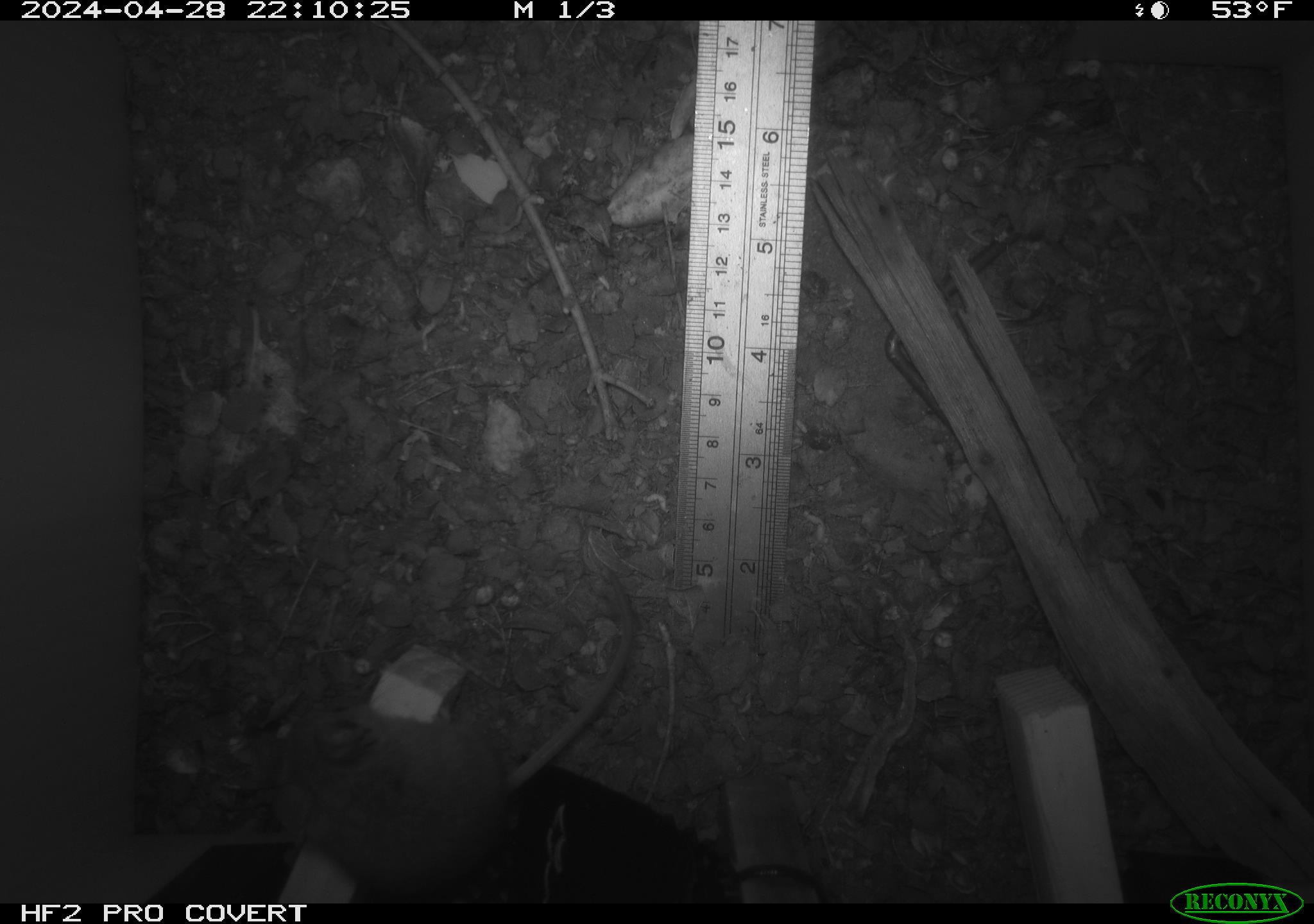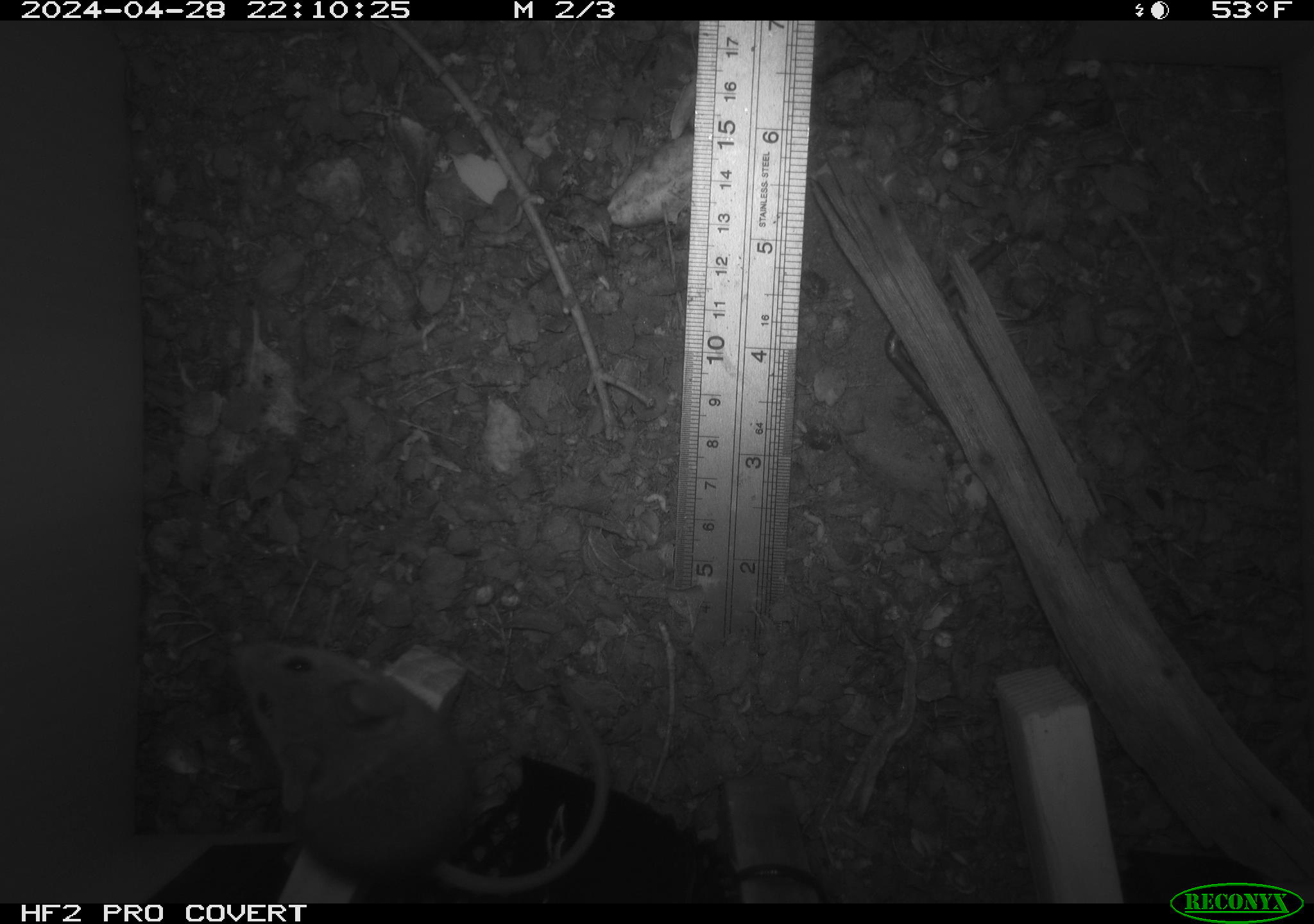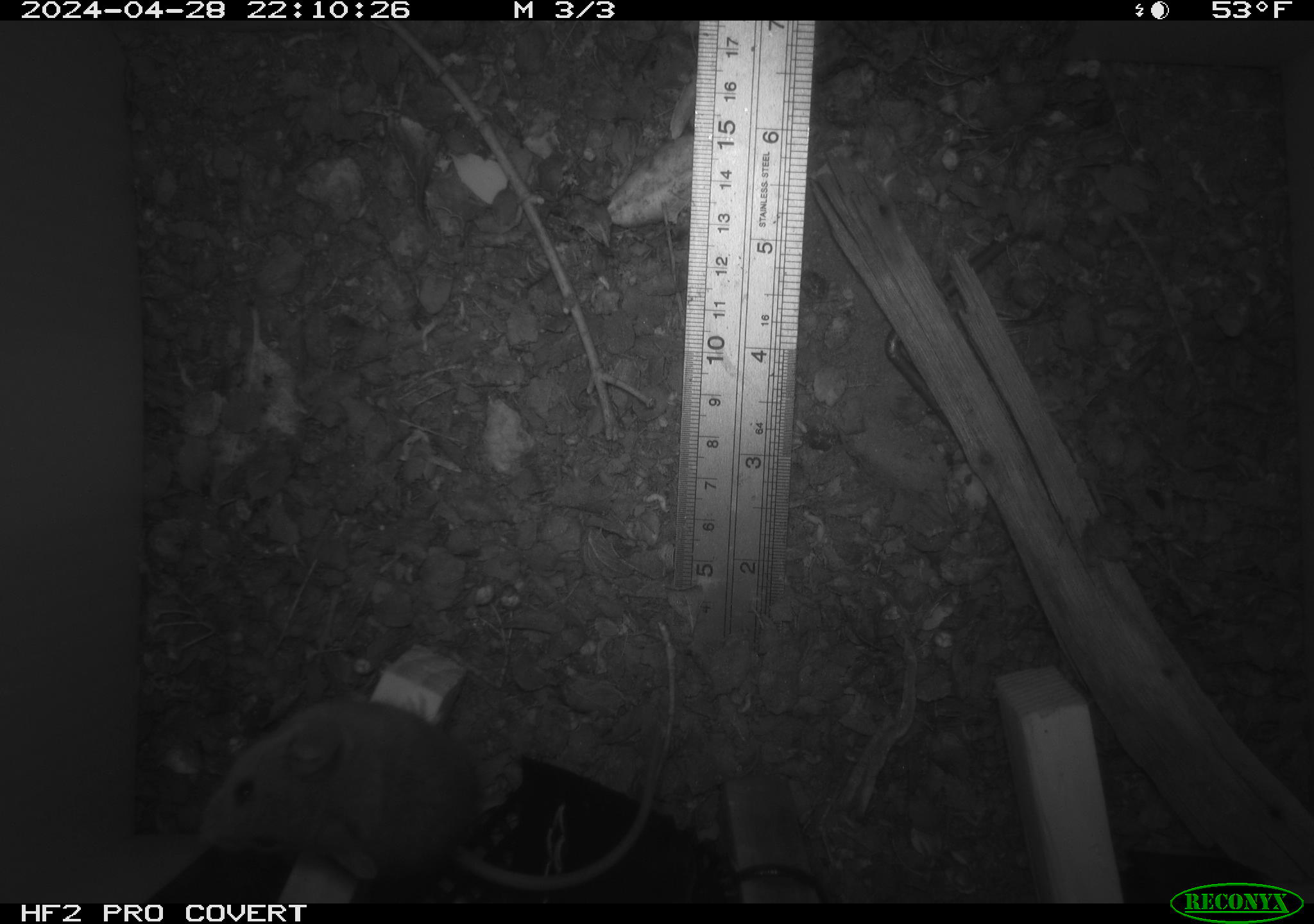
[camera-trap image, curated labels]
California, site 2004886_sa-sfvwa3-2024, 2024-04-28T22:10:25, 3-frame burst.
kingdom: Animalia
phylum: Chordata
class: Mammalia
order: Rodentia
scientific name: Rodentia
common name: mouse species